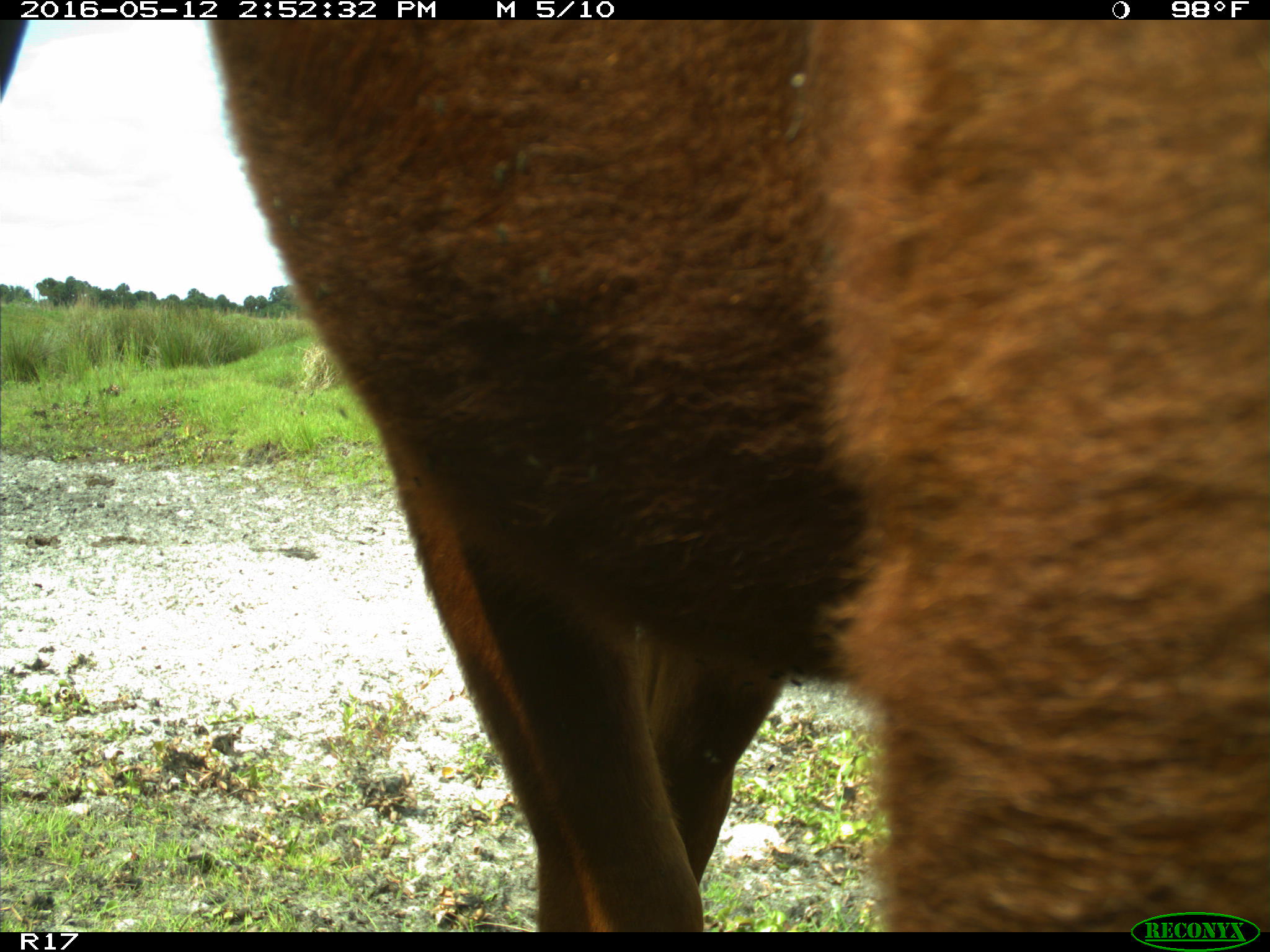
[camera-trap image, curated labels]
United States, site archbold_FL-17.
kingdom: Animalia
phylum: Chordata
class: Mammalia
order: Artiodactyla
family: Bovidae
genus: Bos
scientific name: Bos taurus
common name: domestic cow